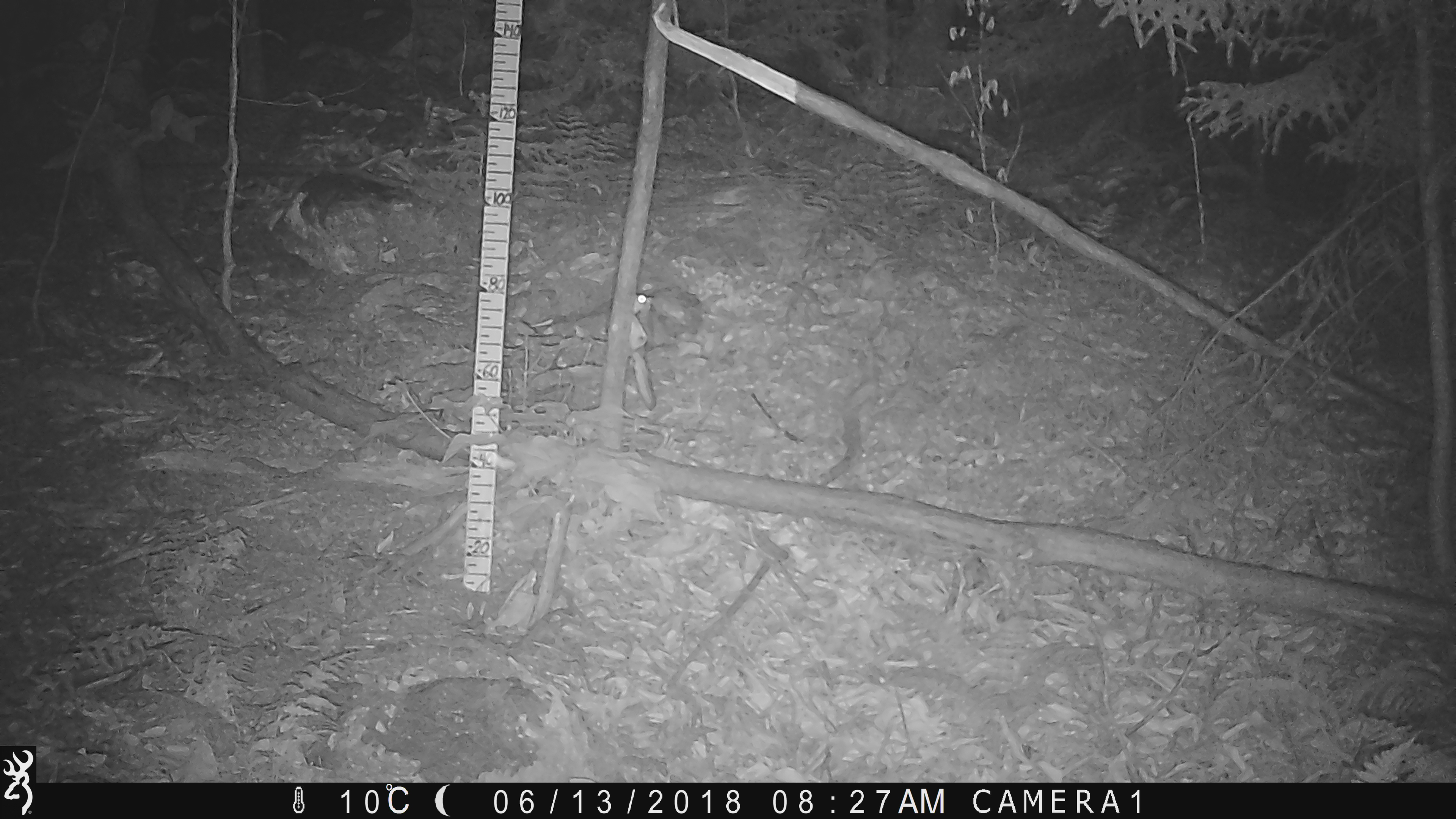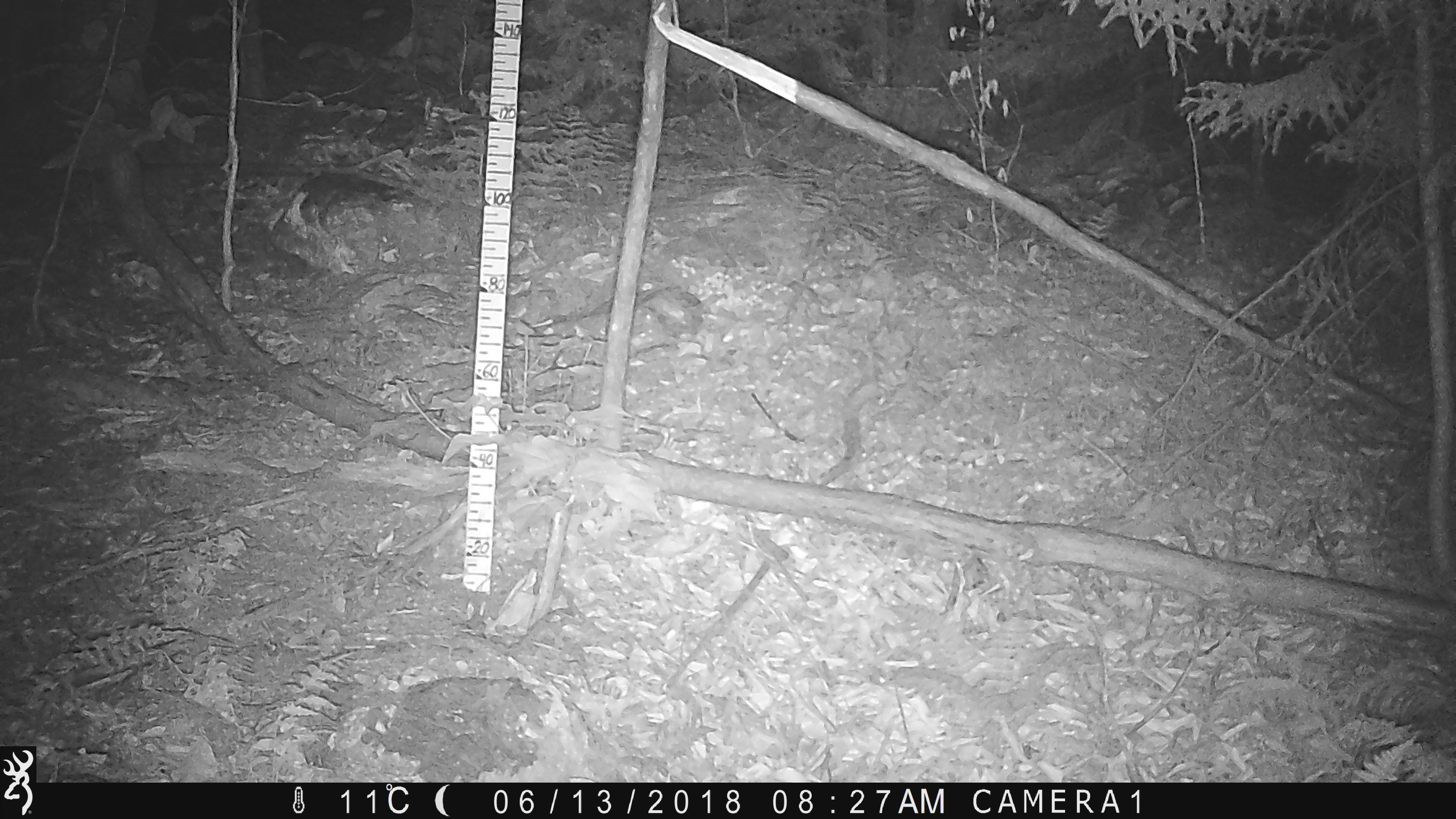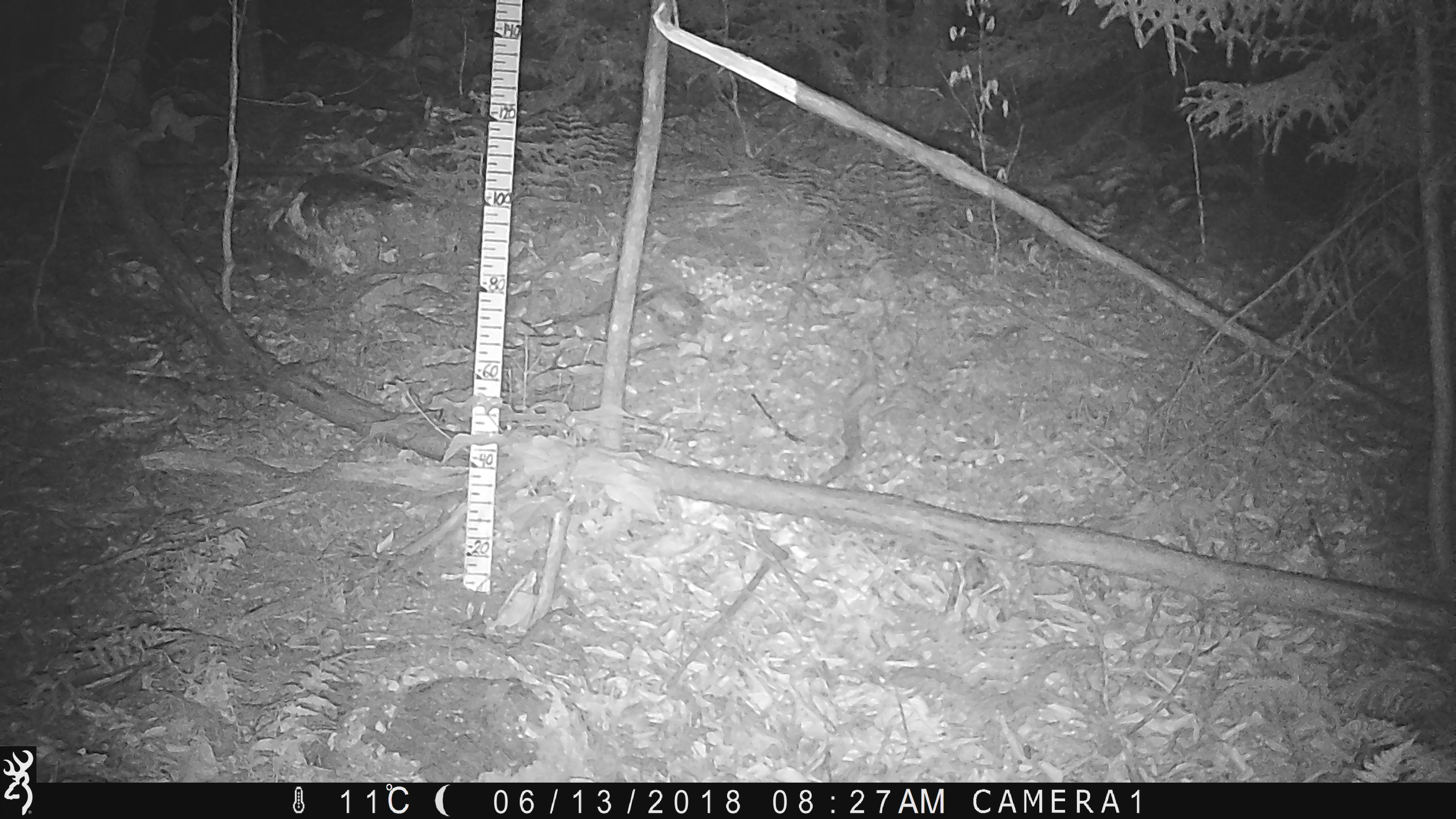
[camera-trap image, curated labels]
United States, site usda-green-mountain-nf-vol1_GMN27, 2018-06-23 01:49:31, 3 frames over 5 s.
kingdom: Animalia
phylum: Chordata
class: Mammalia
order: Rodentia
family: Sciuridae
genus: Glaucomys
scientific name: Glaucomys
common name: flying squirrel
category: flying squirrel sp.